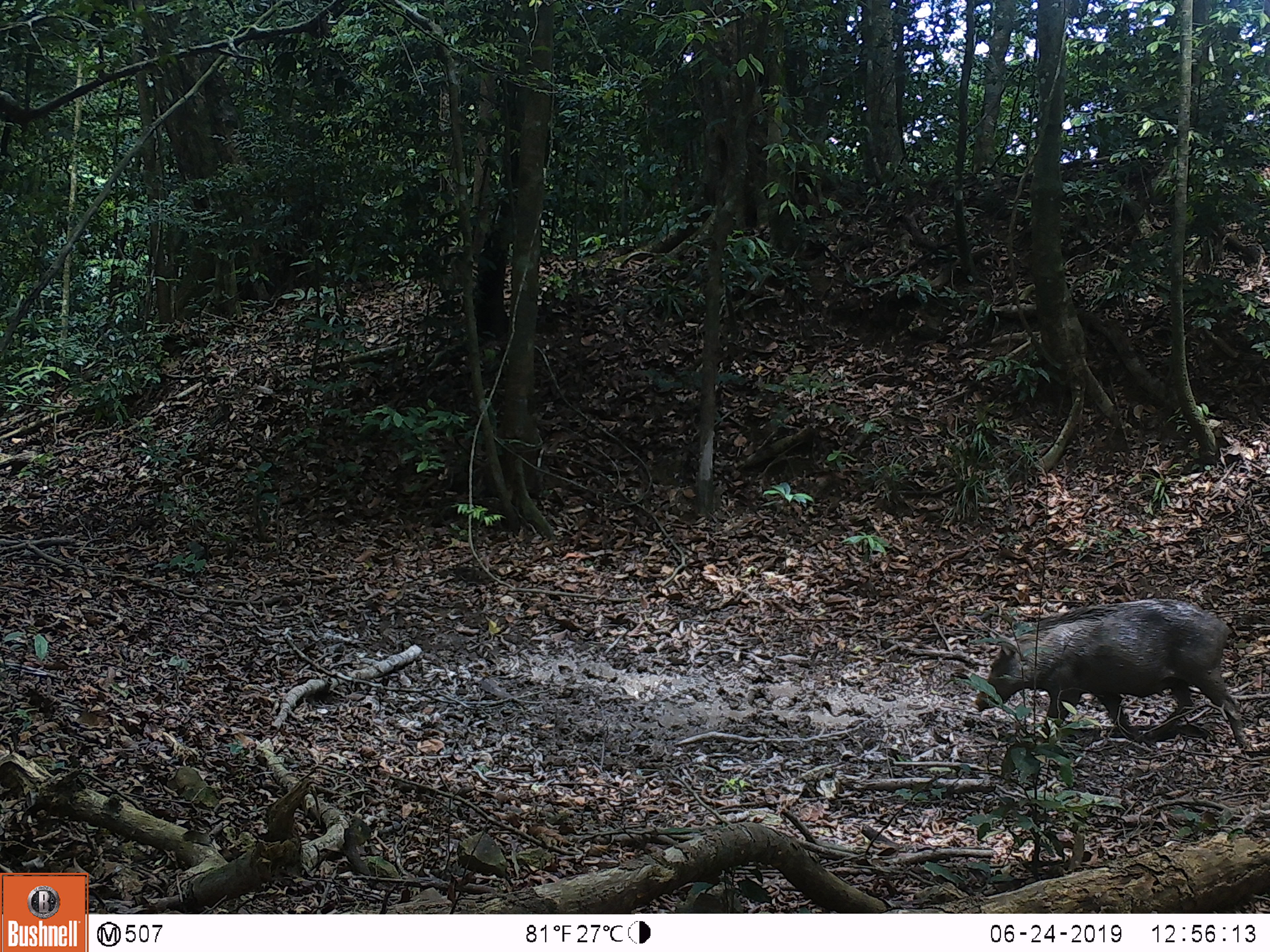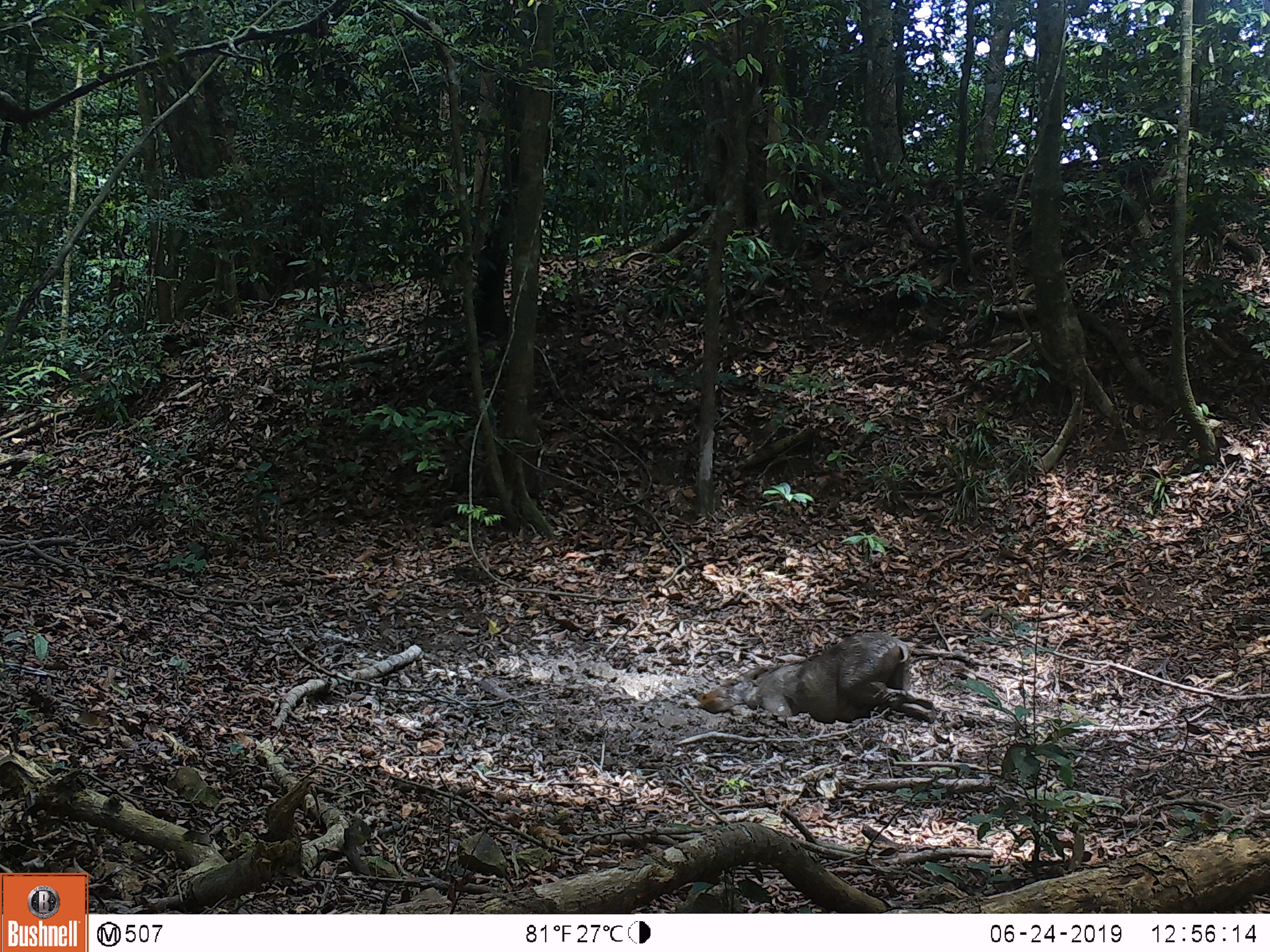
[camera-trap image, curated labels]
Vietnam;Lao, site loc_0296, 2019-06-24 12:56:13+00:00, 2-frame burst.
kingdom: Animalia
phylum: Chordata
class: Mammalia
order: Artiodactyla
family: Suidae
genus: Sus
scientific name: Sus scrofa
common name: eurasian wild pig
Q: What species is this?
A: Eurasian wild pig (Sus scrofa).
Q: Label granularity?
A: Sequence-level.